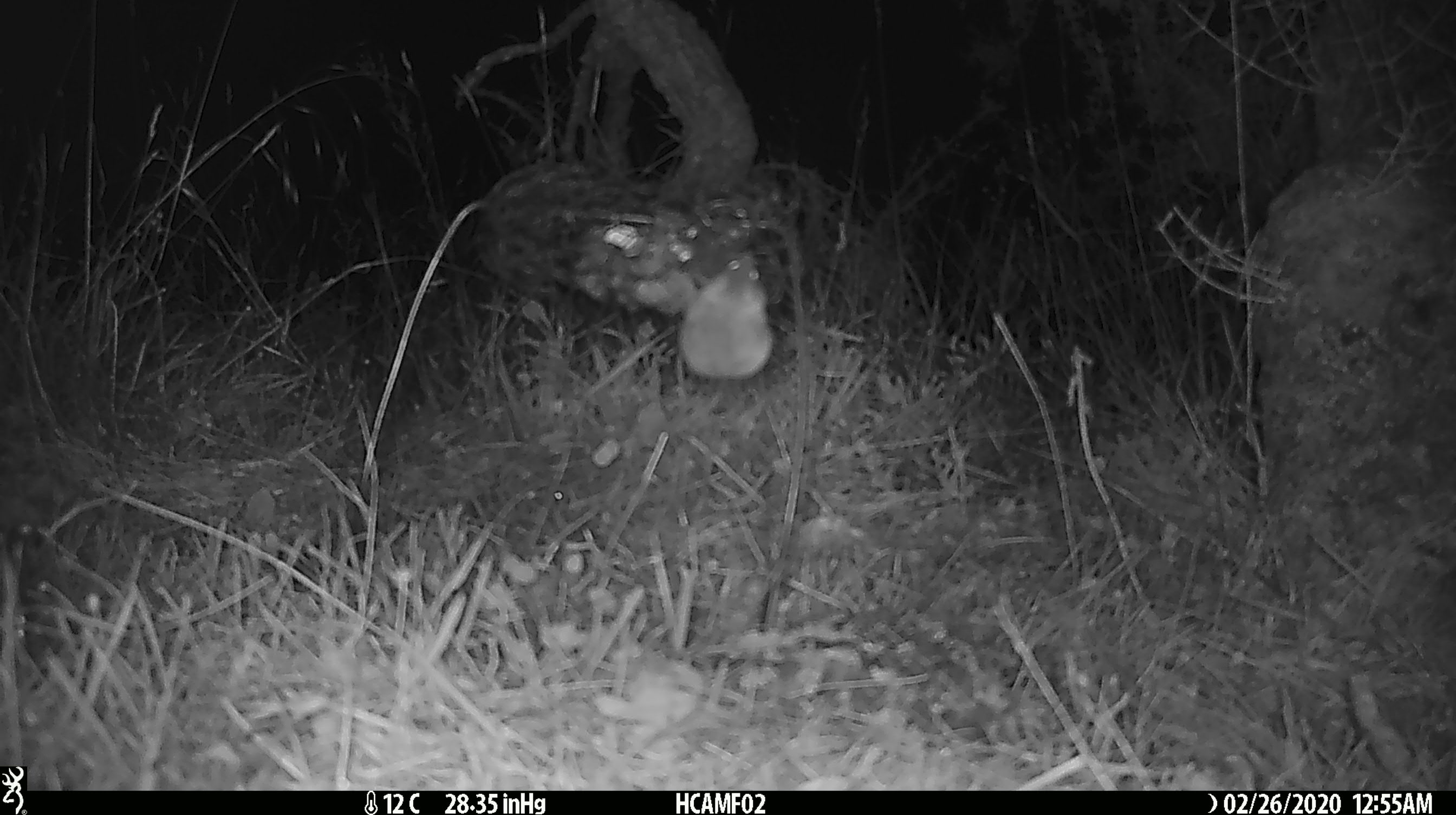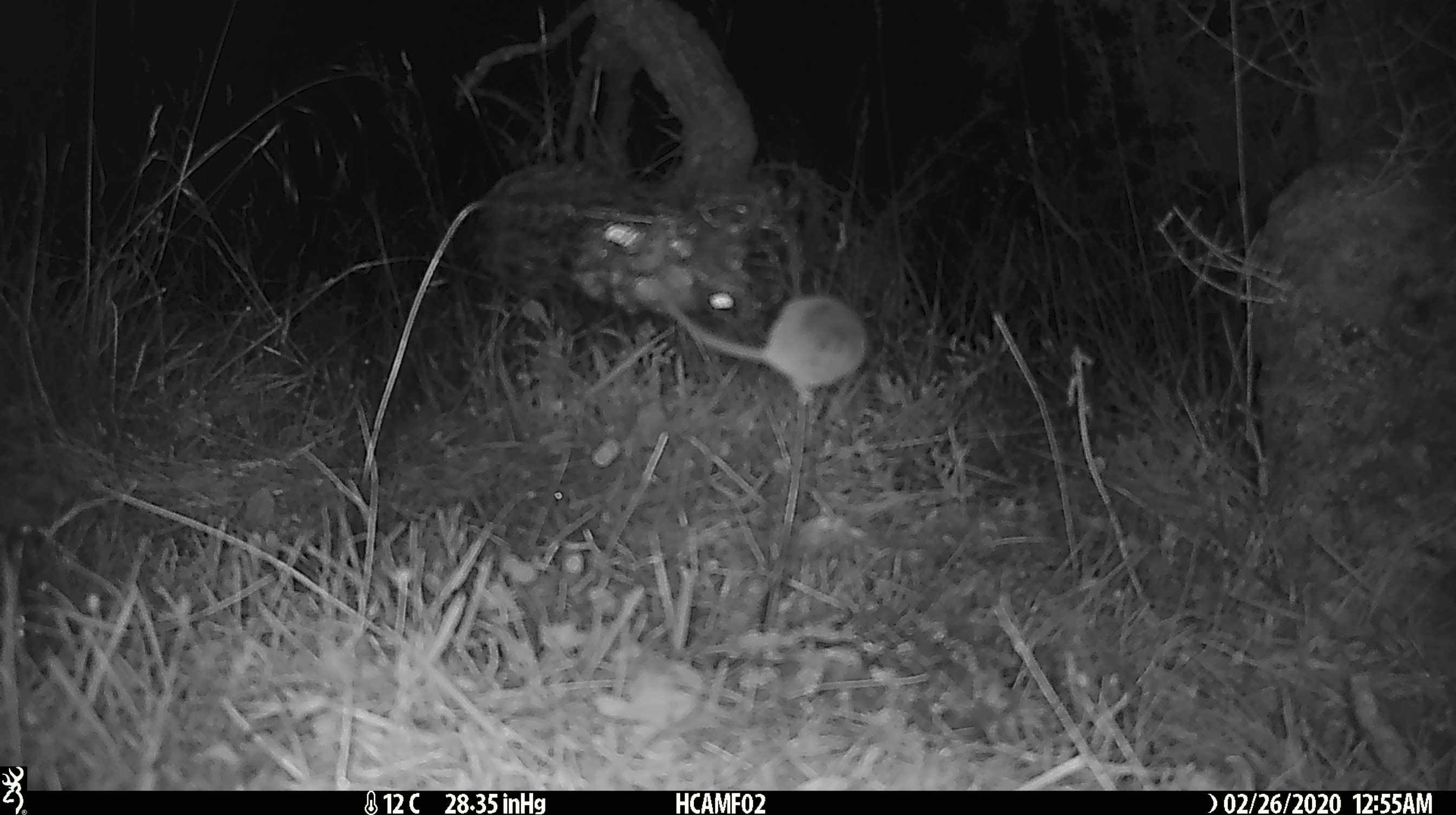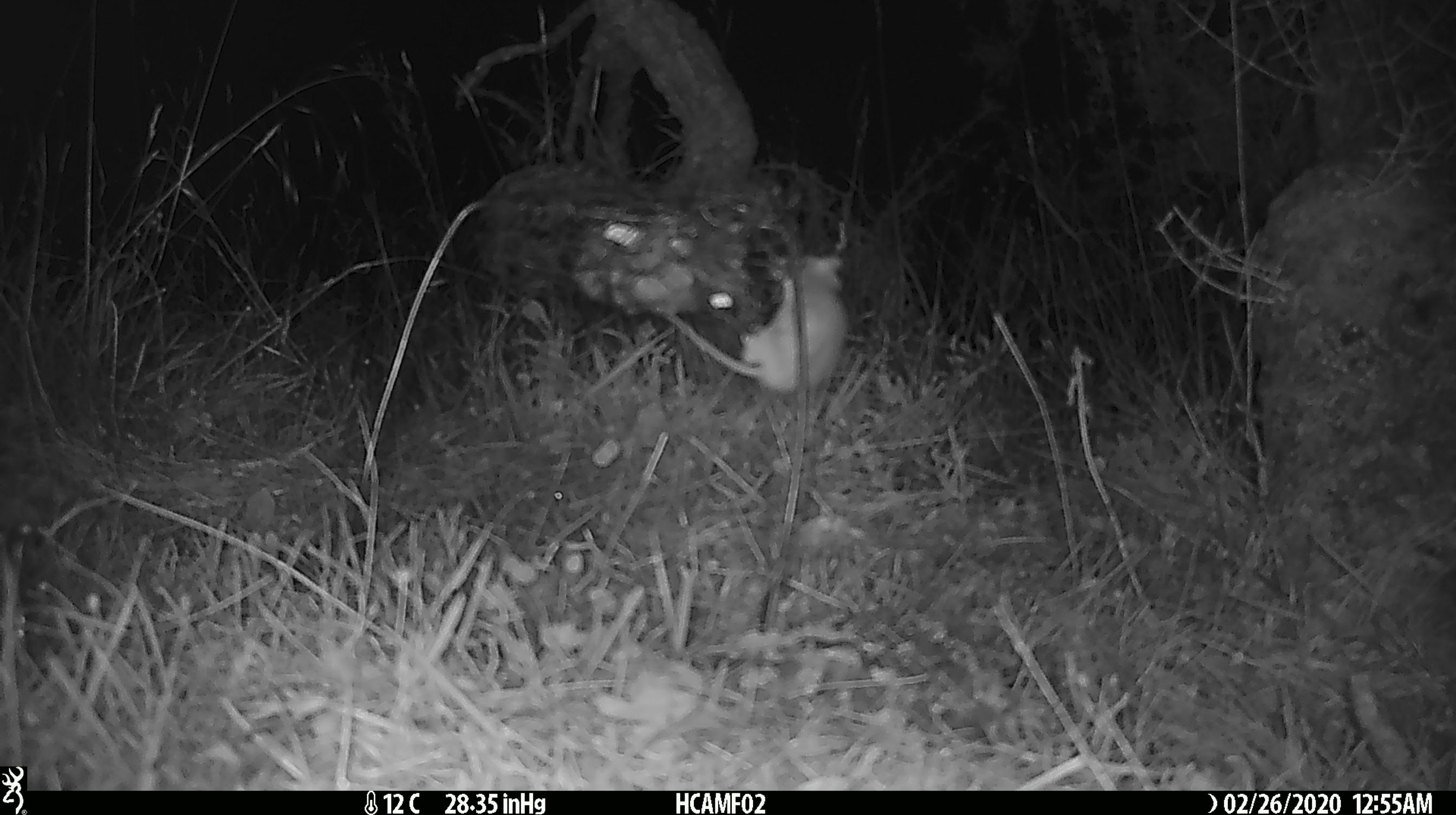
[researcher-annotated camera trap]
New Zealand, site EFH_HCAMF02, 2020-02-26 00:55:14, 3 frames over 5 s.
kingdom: Animalia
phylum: Chordata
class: Mammalia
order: Rodentia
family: Muridae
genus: Mus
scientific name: Mus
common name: mouse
Mouse (Mus).